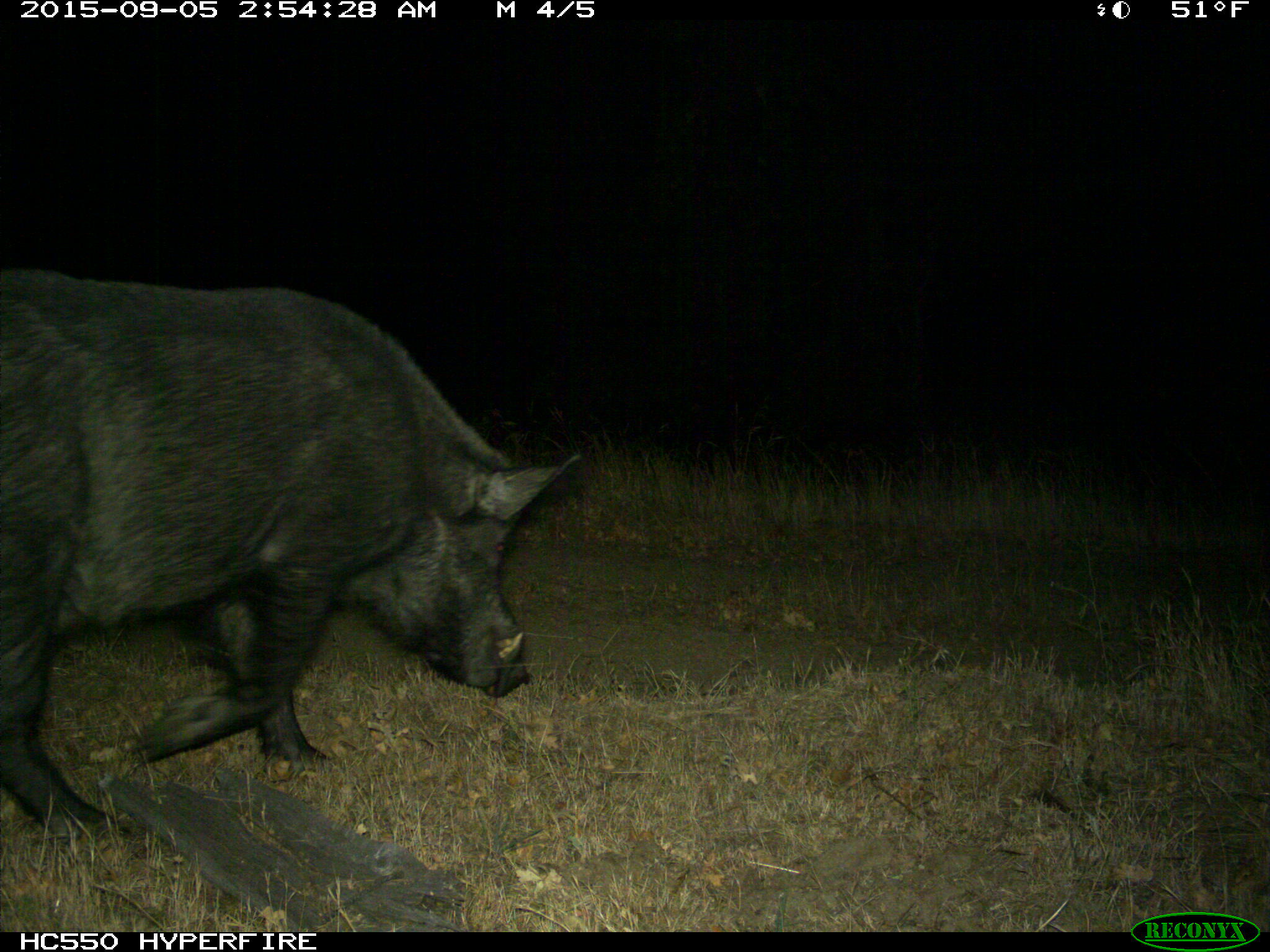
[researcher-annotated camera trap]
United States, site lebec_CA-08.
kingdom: Animalia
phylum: Chordata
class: Mammalia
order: Artiodactyla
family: Suidae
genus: Sus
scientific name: Sus scrofa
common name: wild boar